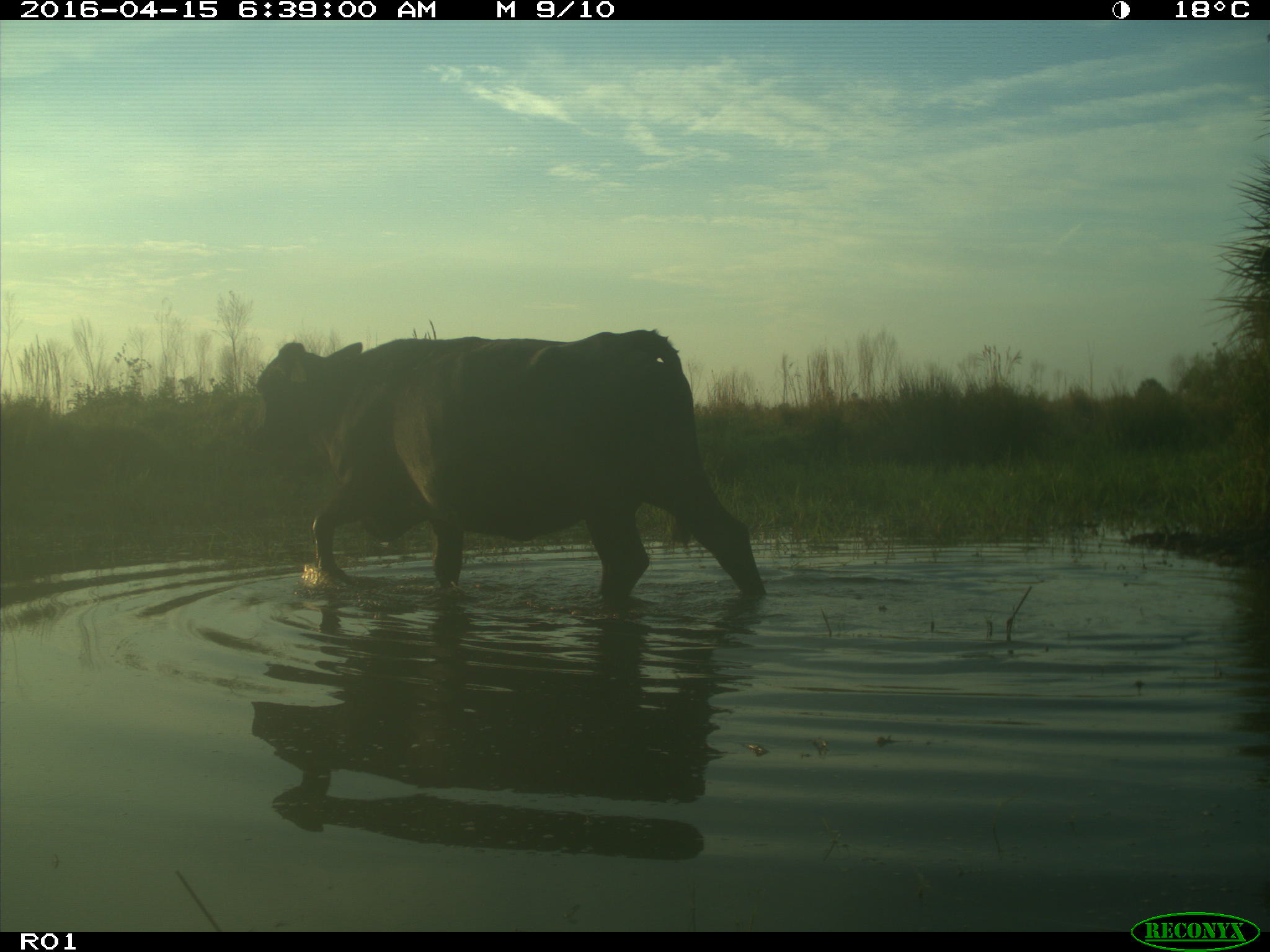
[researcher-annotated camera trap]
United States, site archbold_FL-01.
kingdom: Animalia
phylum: Chordata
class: Mammalia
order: Artiodactyla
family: Bovidae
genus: Bos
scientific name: Bos taurus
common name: domestic cow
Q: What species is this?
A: Bos taurus (domestic cow).